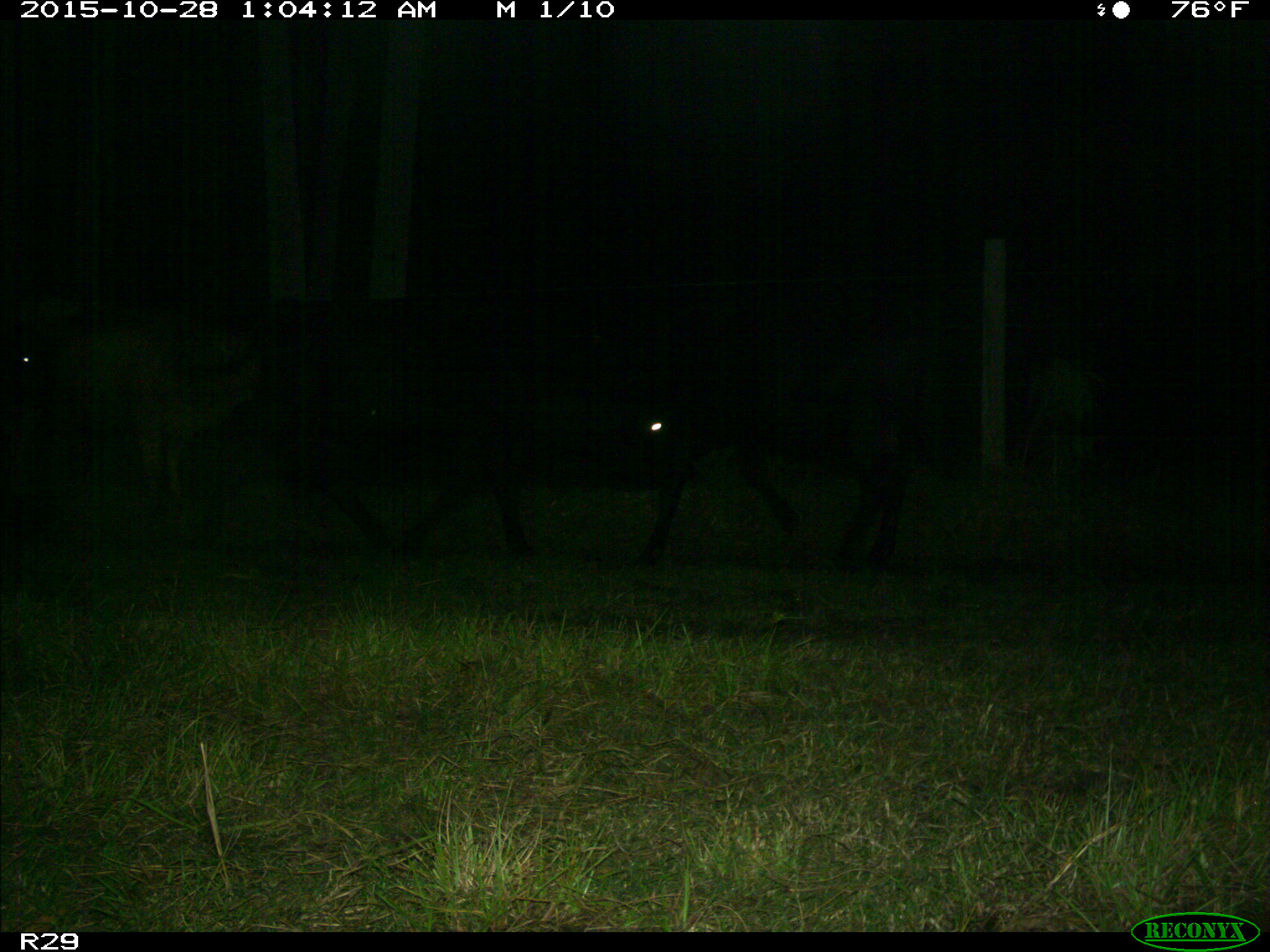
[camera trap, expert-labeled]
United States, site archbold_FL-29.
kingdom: Animalia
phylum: Chordata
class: Mammalia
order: Artiodactyla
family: Bovidae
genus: Bos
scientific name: Bos taurus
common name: domestic cow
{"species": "Bos taurus (domestic cow)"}